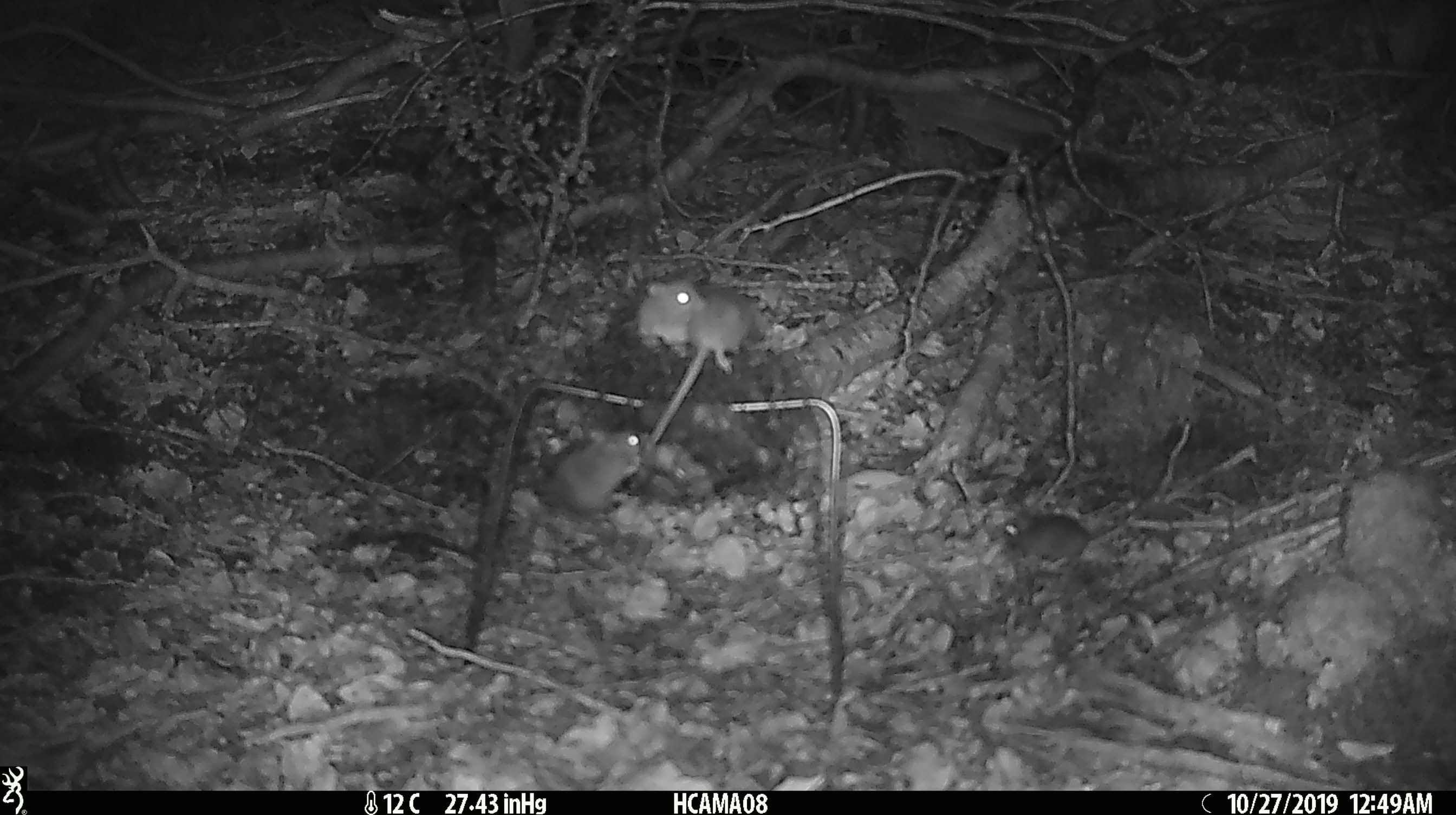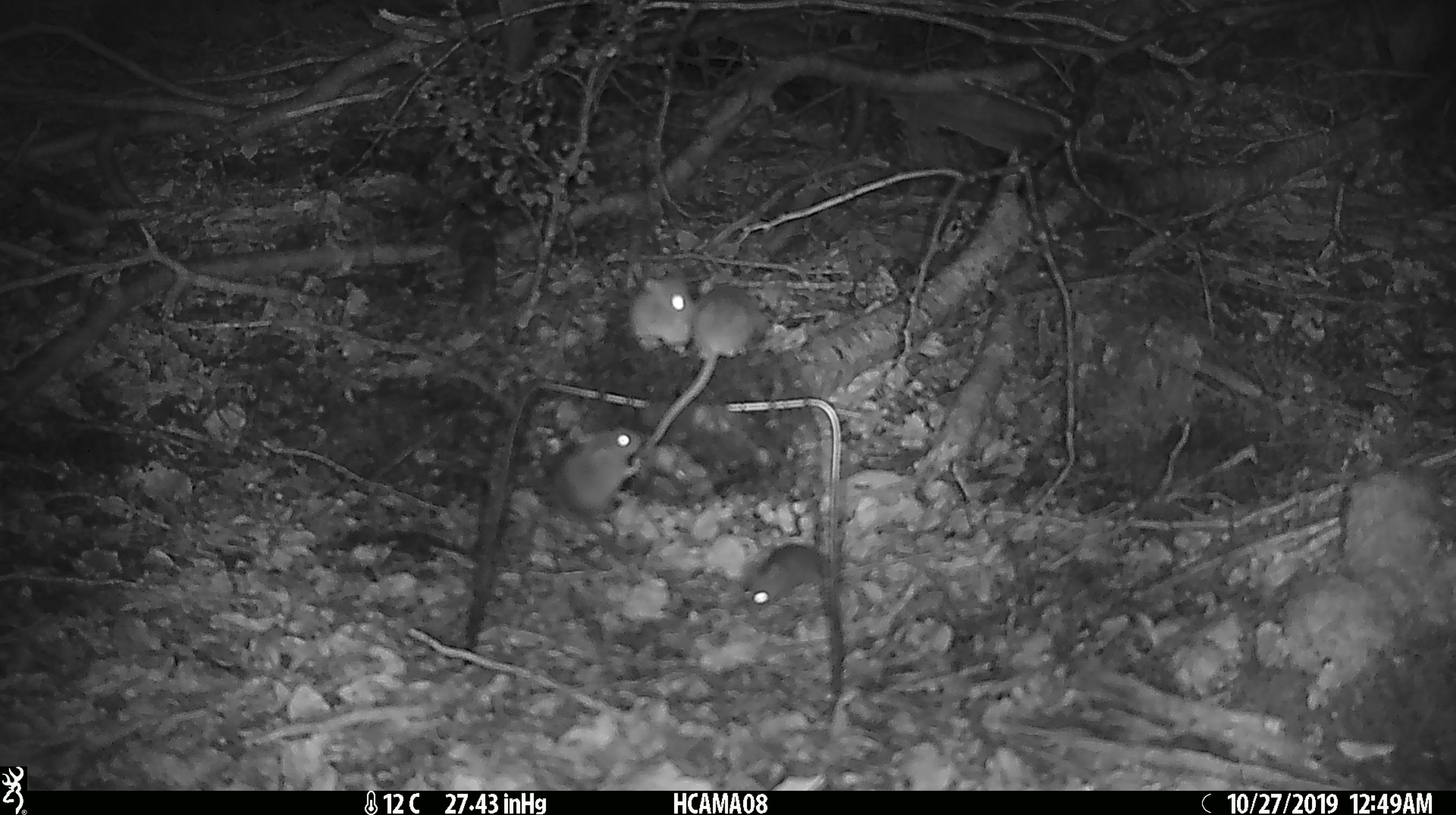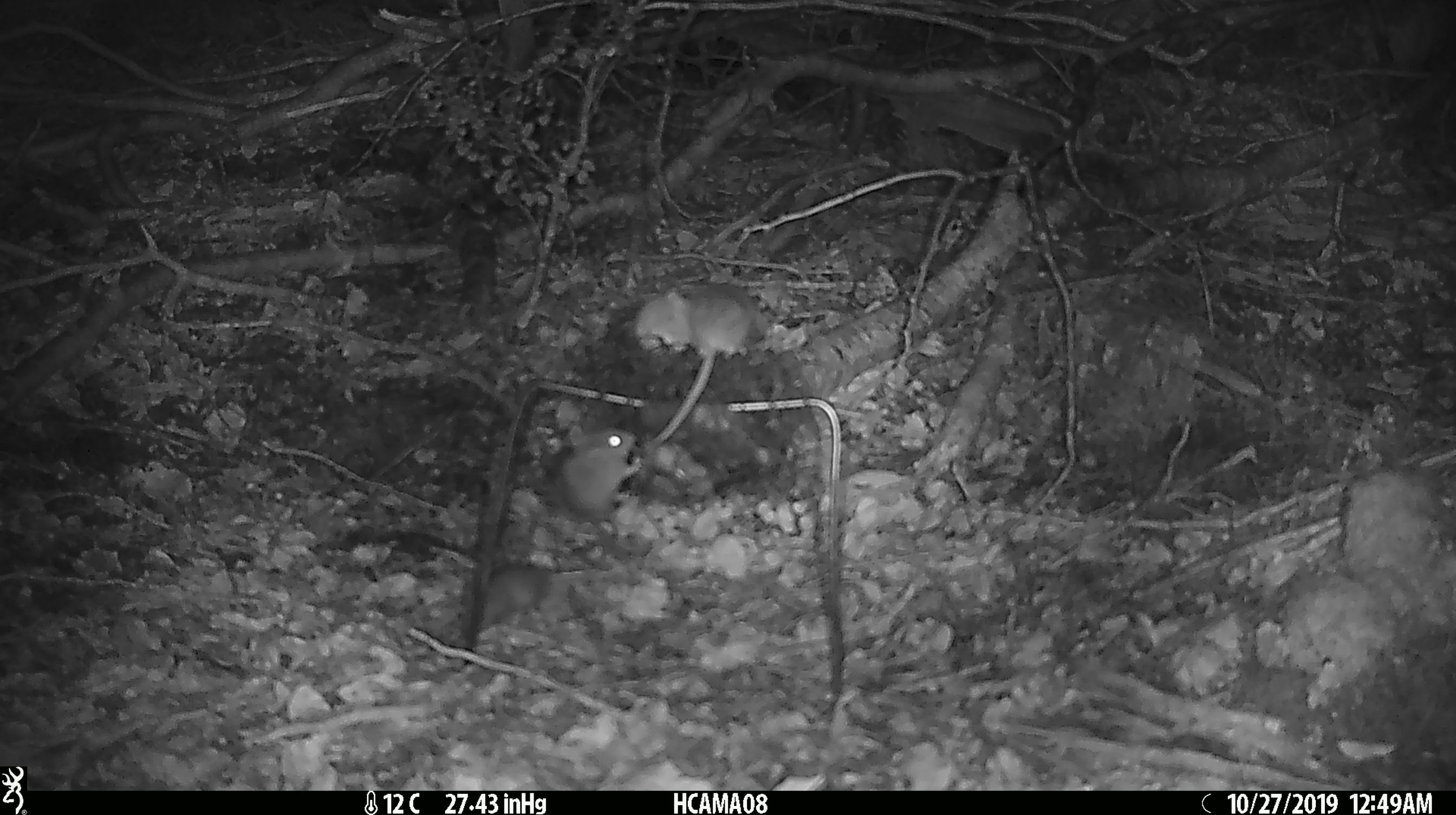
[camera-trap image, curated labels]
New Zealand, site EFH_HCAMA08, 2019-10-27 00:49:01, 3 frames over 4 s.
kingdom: Animalia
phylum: Chordata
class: Mammalia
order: Rodentia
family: Muridae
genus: Mus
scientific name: Mus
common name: mouse